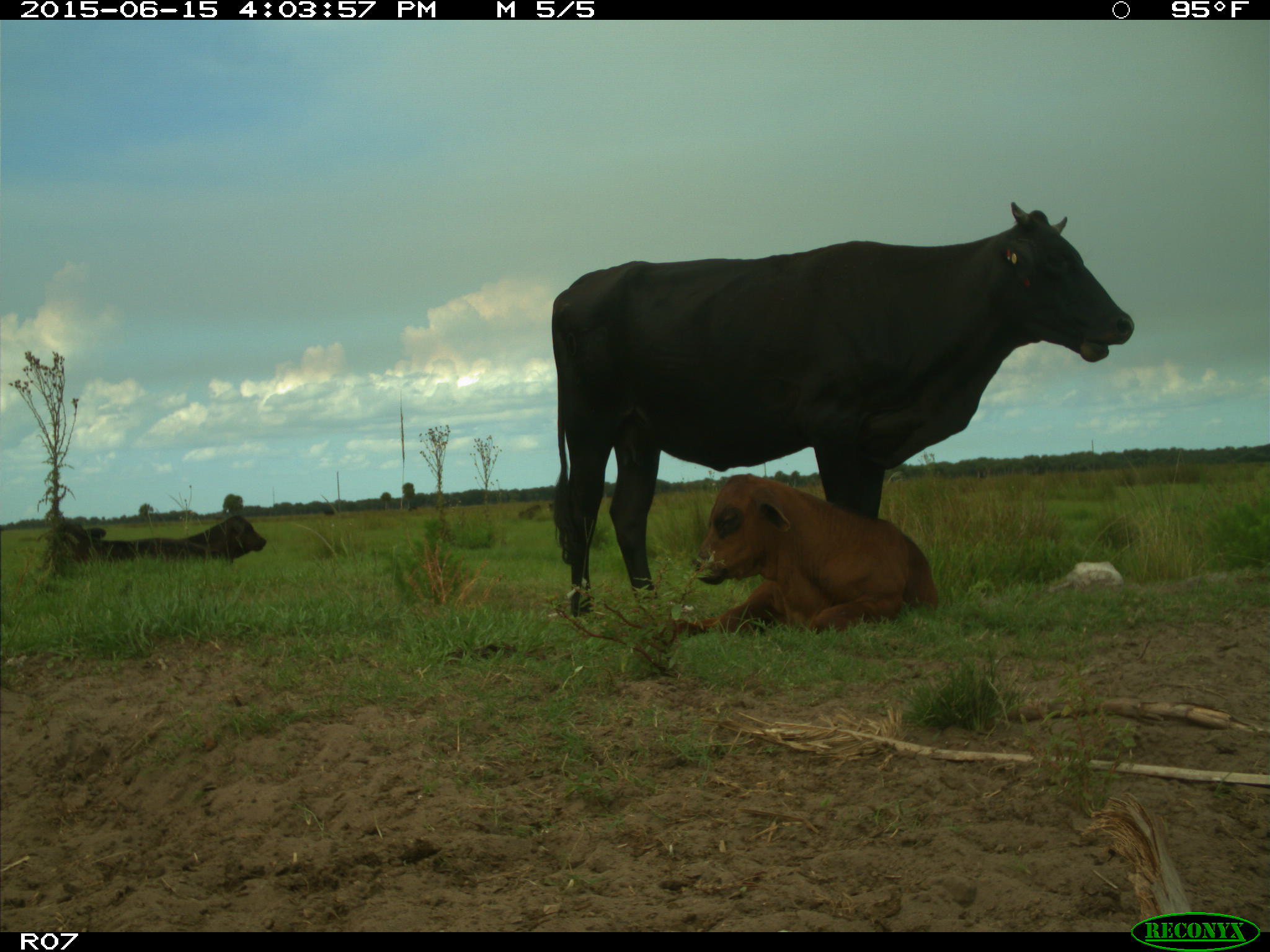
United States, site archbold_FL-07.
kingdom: Animalia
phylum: Chordata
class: Mammalia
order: Artiodactyla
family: Bovidae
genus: Bos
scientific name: Bos taurus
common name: domestic cow